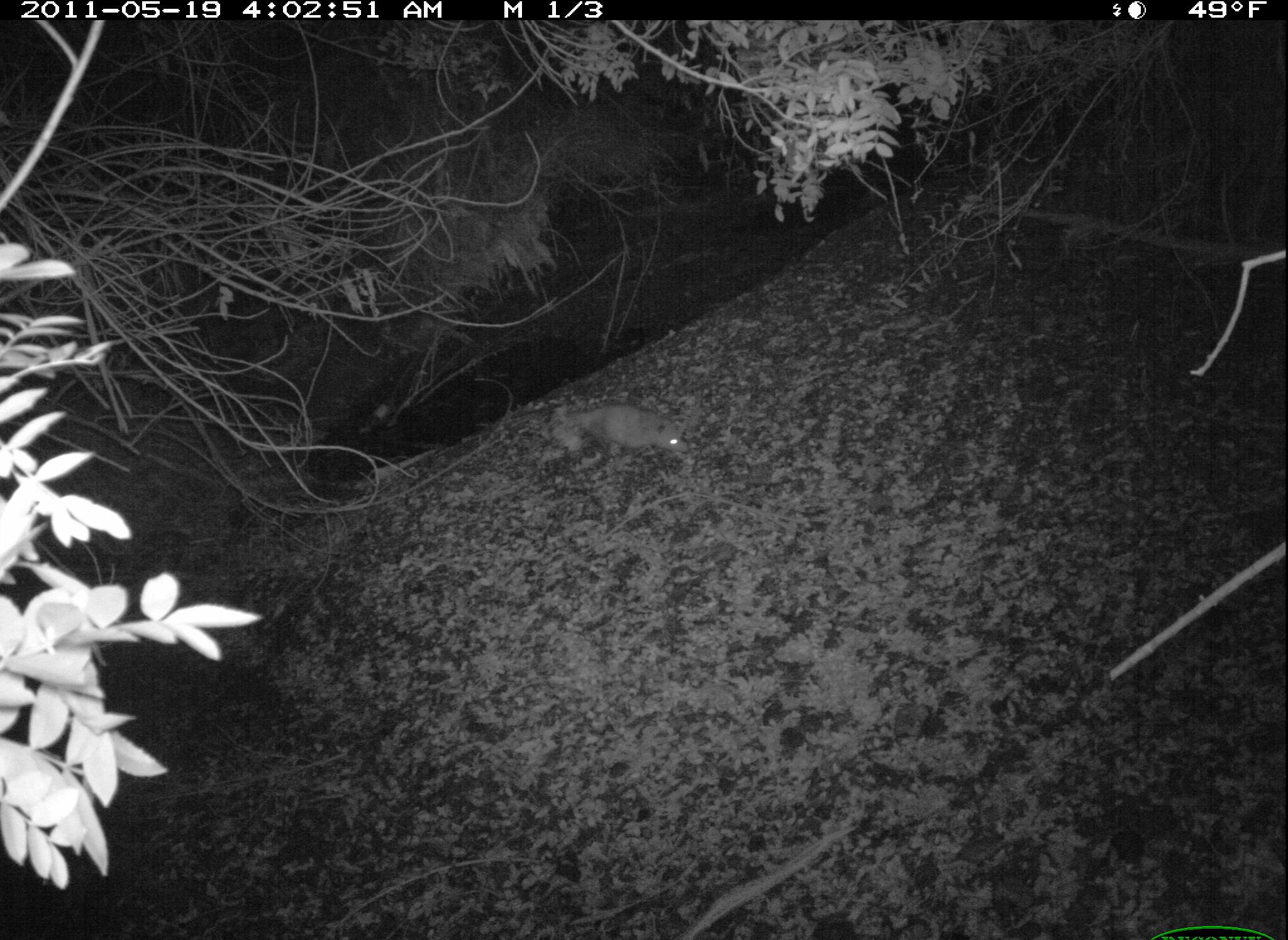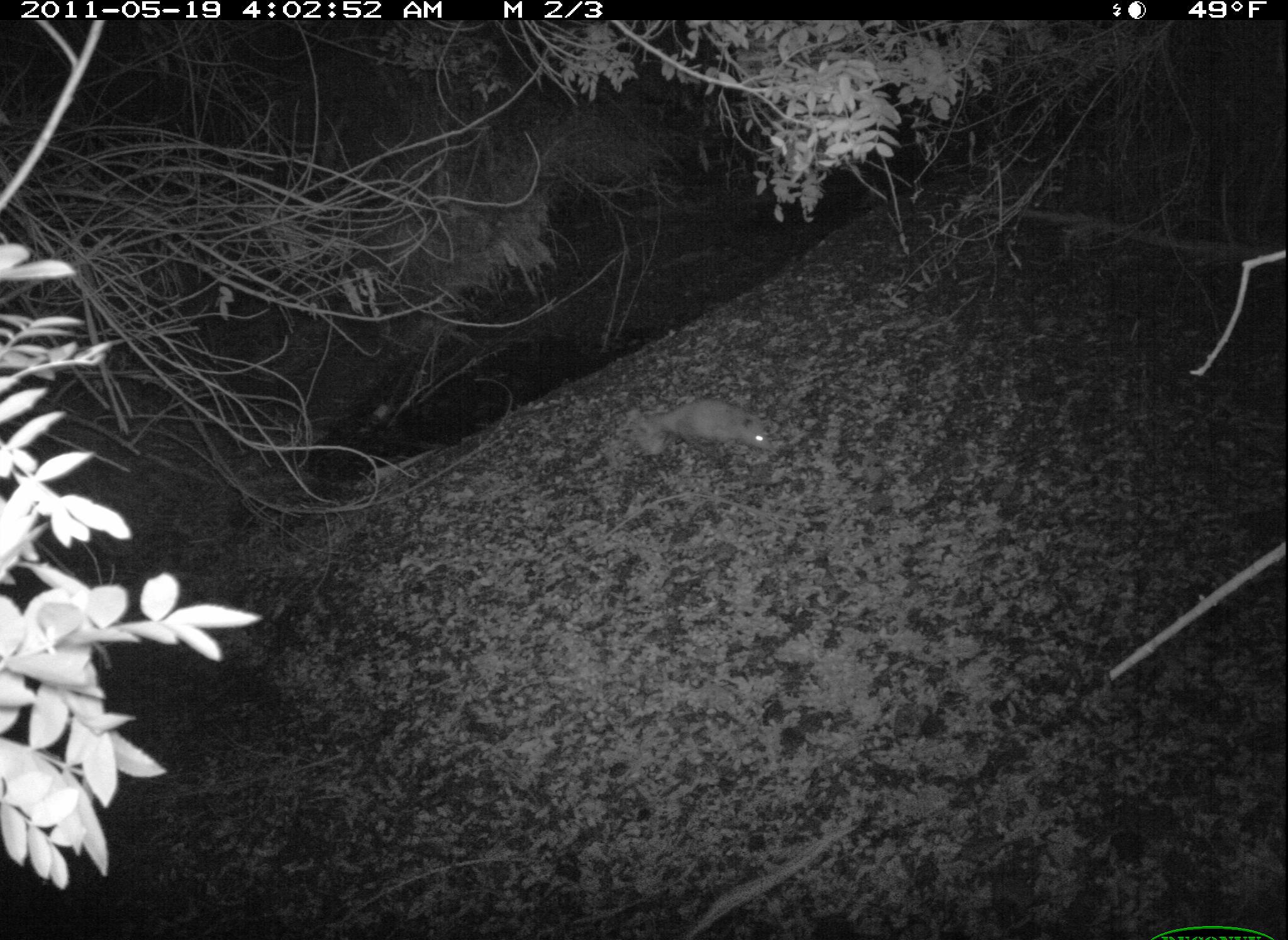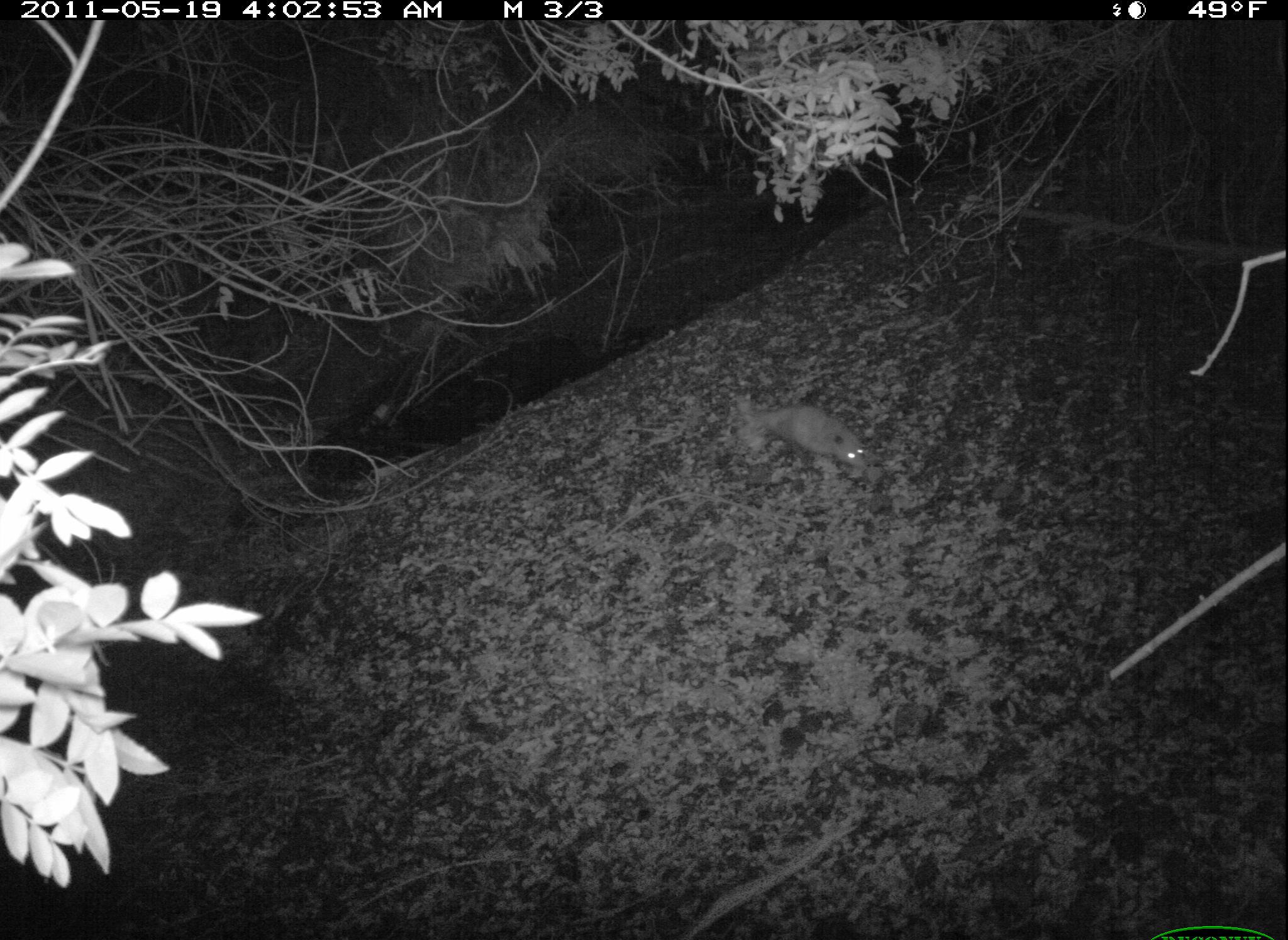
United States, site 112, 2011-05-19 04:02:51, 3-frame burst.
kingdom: Animalia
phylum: Chordata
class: Mammalia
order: Didelphimorphia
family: Didelphidae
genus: Didelphis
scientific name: Didelphis virginiana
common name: virginia opossum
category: opossum